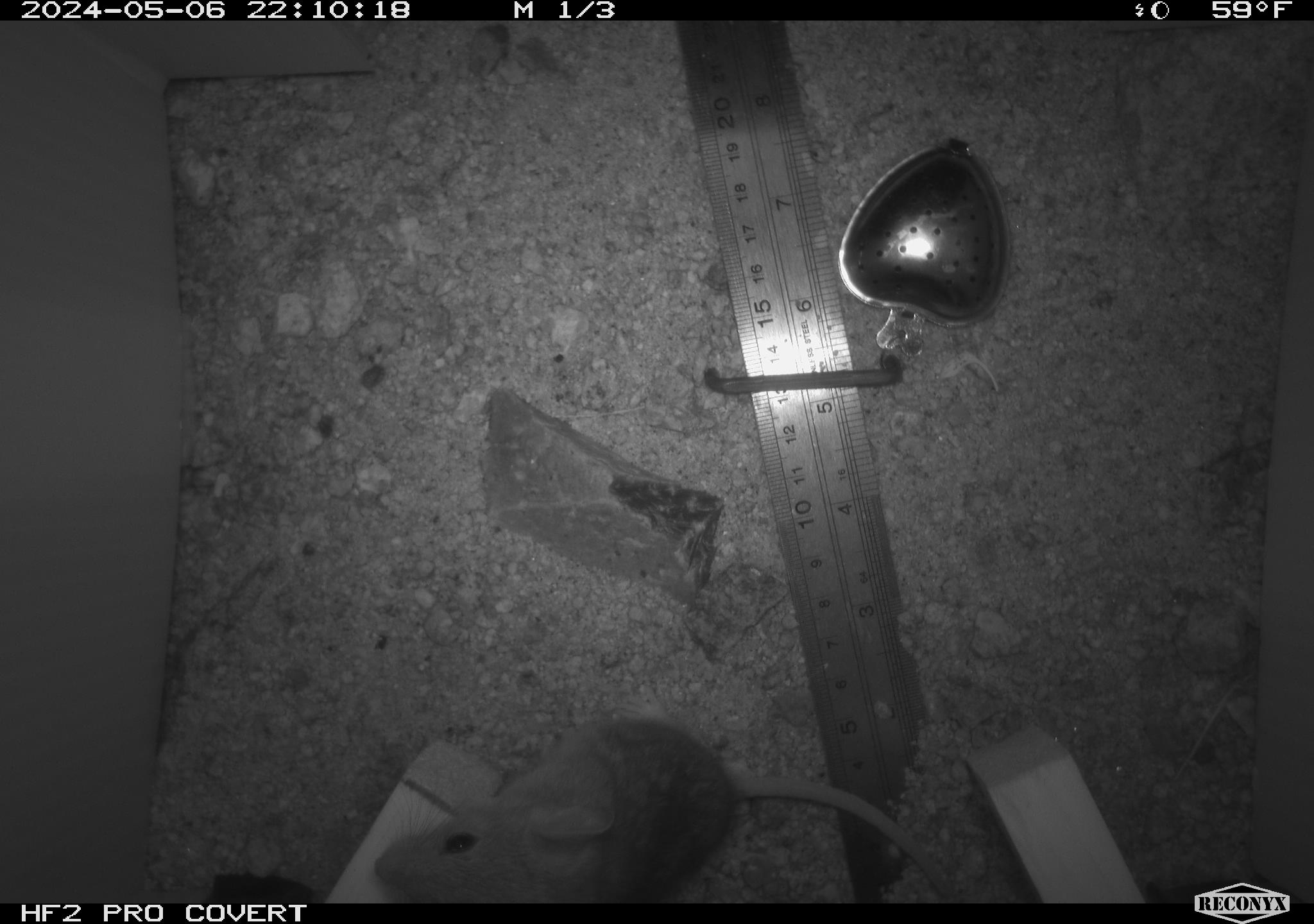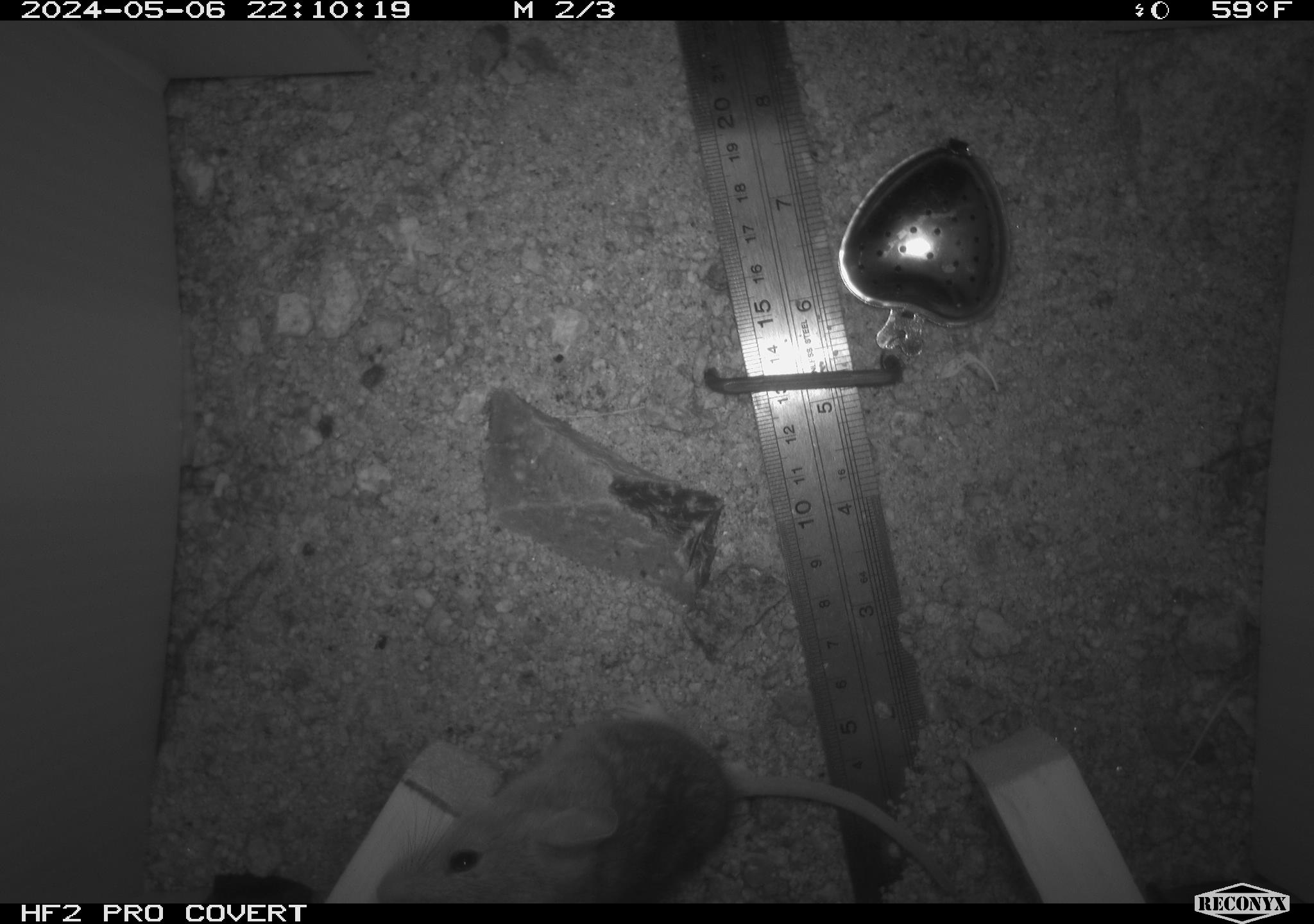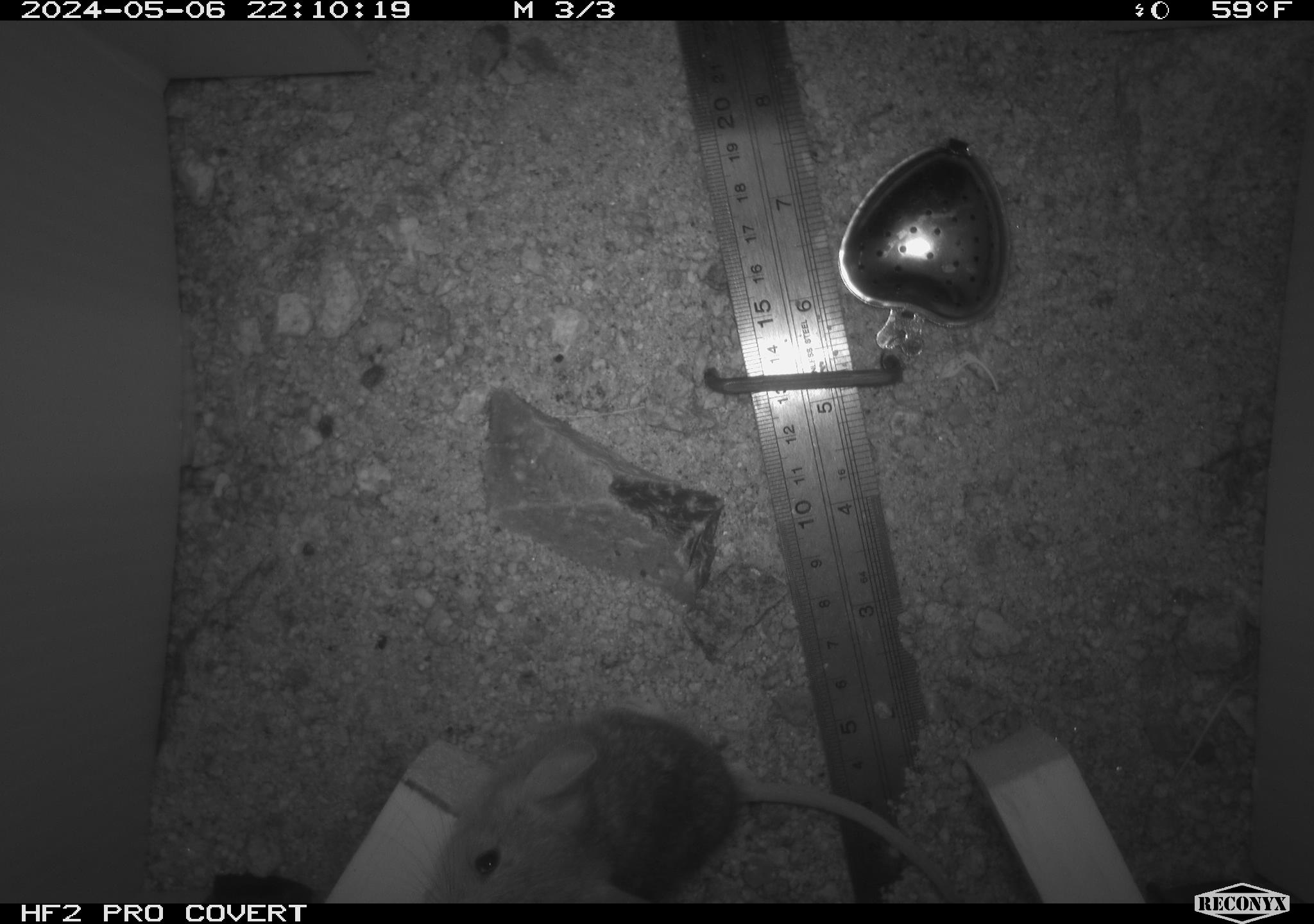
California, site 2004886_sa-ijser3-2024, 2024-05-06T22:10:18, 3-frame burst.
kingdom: Animalia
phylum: Chordata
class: Mammalia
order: Rodentia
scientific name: Rodentia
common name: mouse species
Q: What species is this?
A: Mouse species (Rodentia).